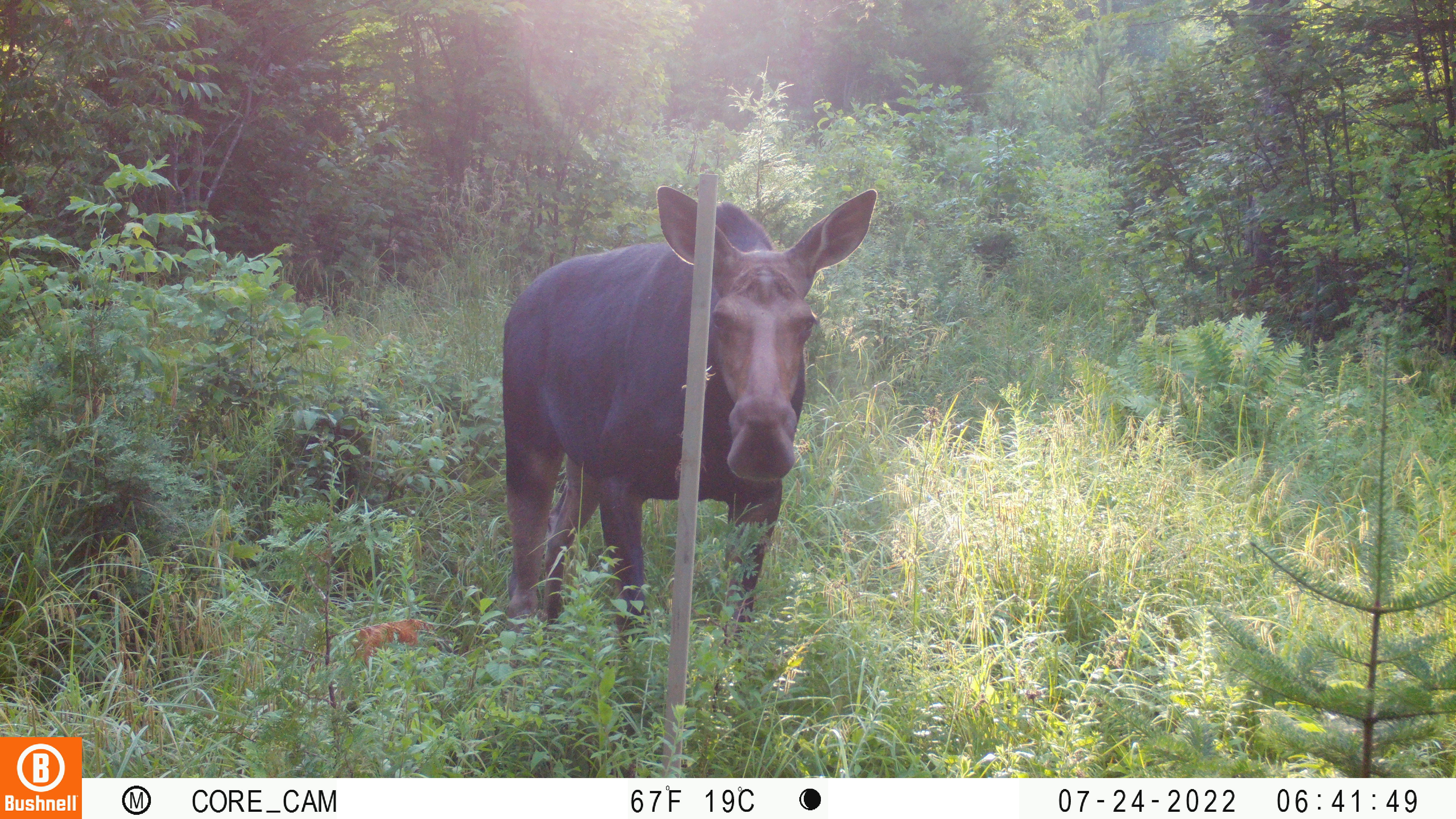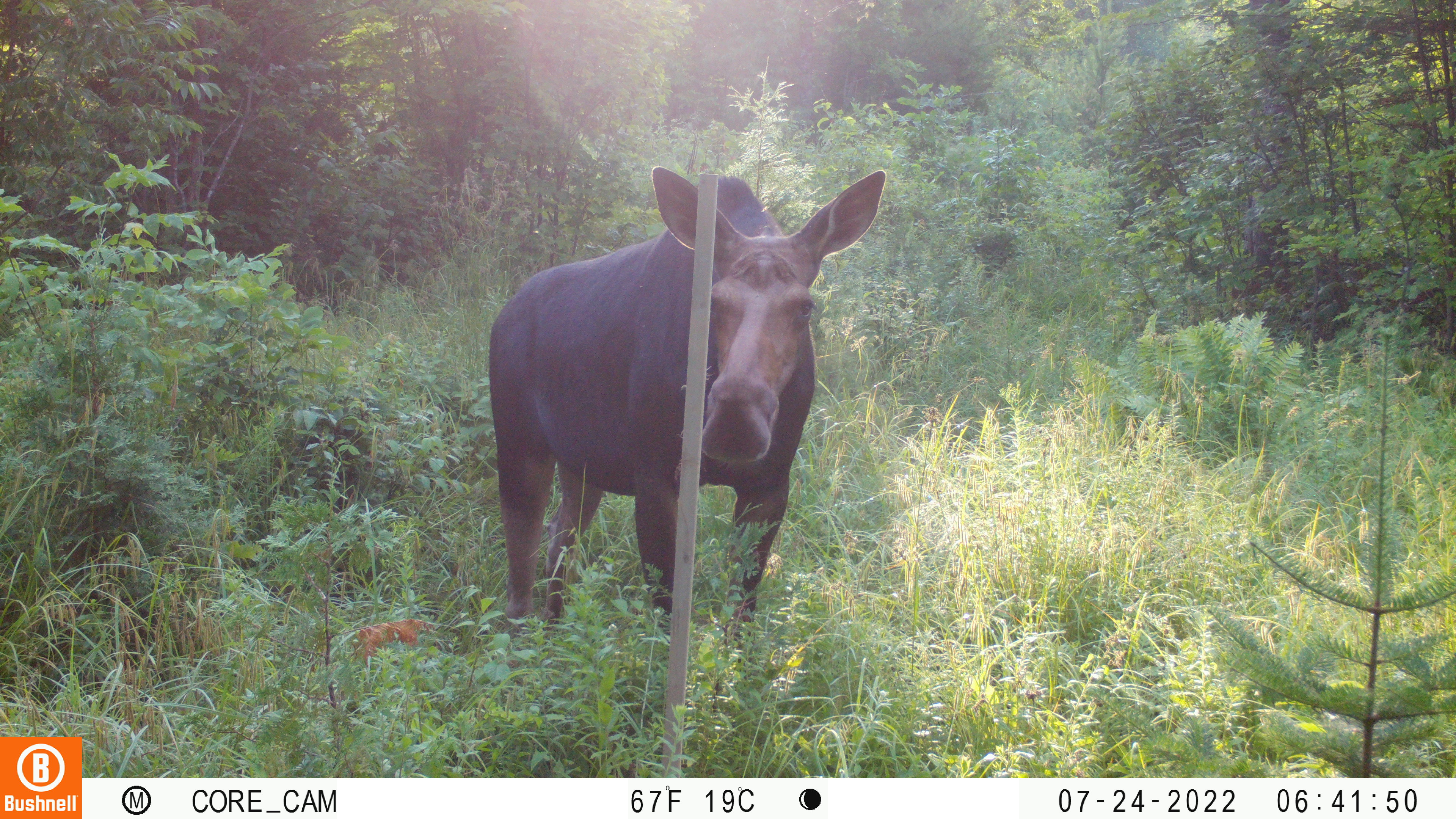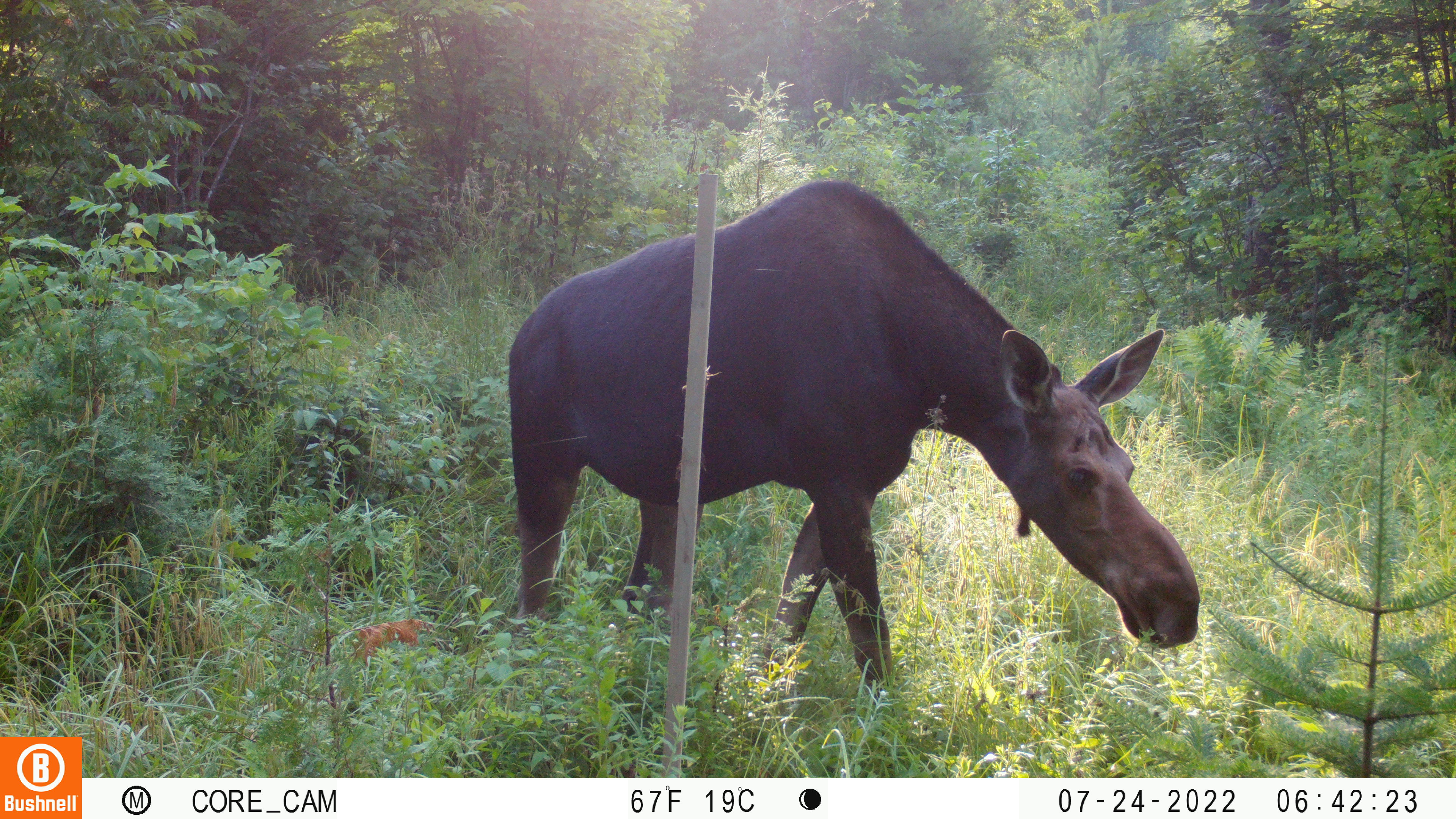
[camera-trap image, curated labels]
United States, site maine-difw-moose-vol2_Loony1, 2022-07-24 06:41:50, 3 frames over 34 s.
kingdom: Animalia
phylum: Chordata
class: Mammalia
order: Artiodactyla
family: Cervidae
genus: Alces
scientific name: Alces alces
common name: moose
Moose (Alces alces).